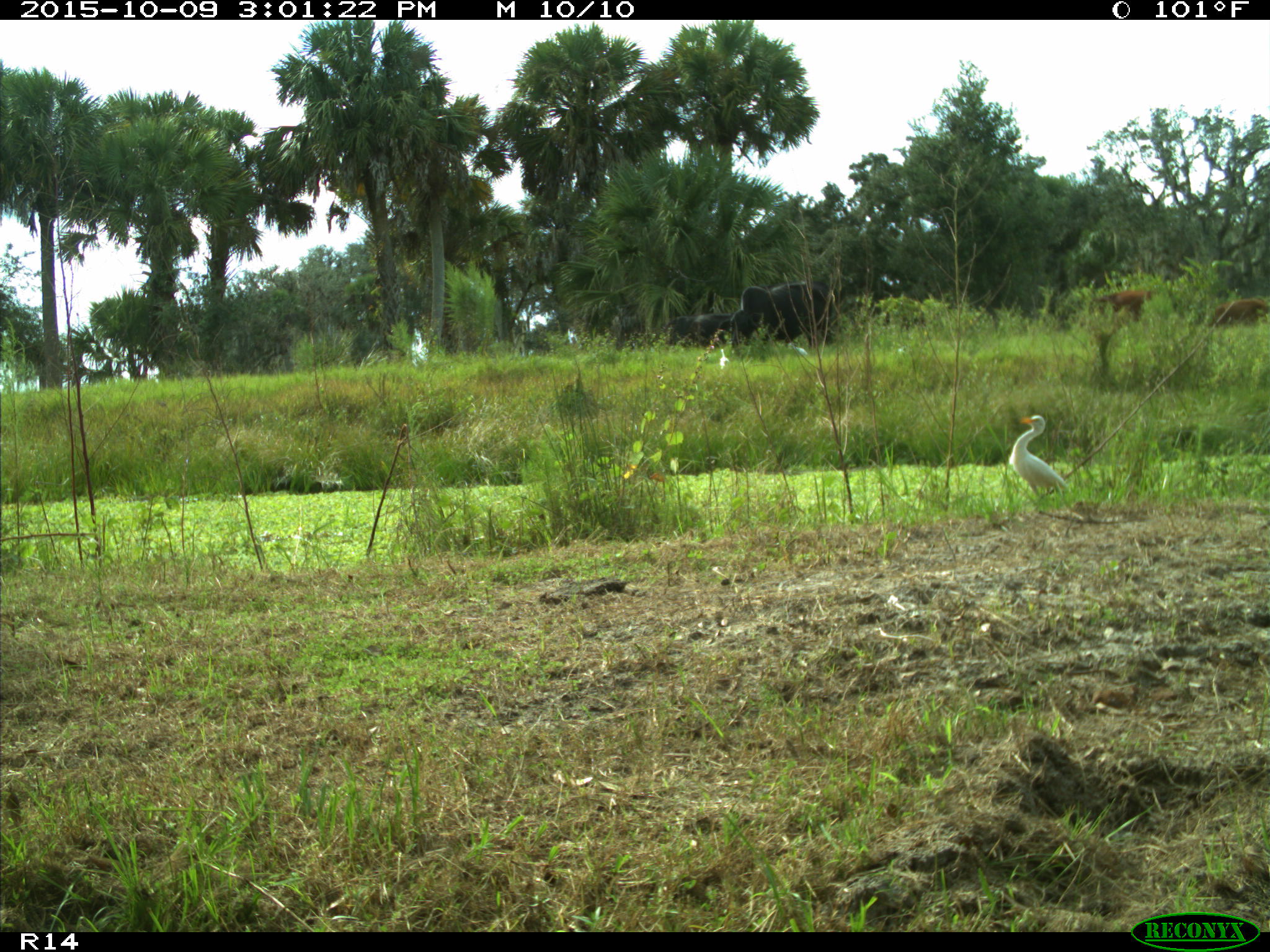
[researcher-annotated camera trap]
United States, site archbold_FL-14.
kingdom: Animalia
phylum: Chordata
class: Mammalia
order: Artiodactyla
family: Bovidae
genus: Bos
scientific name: Bos taurus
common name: domestic cow